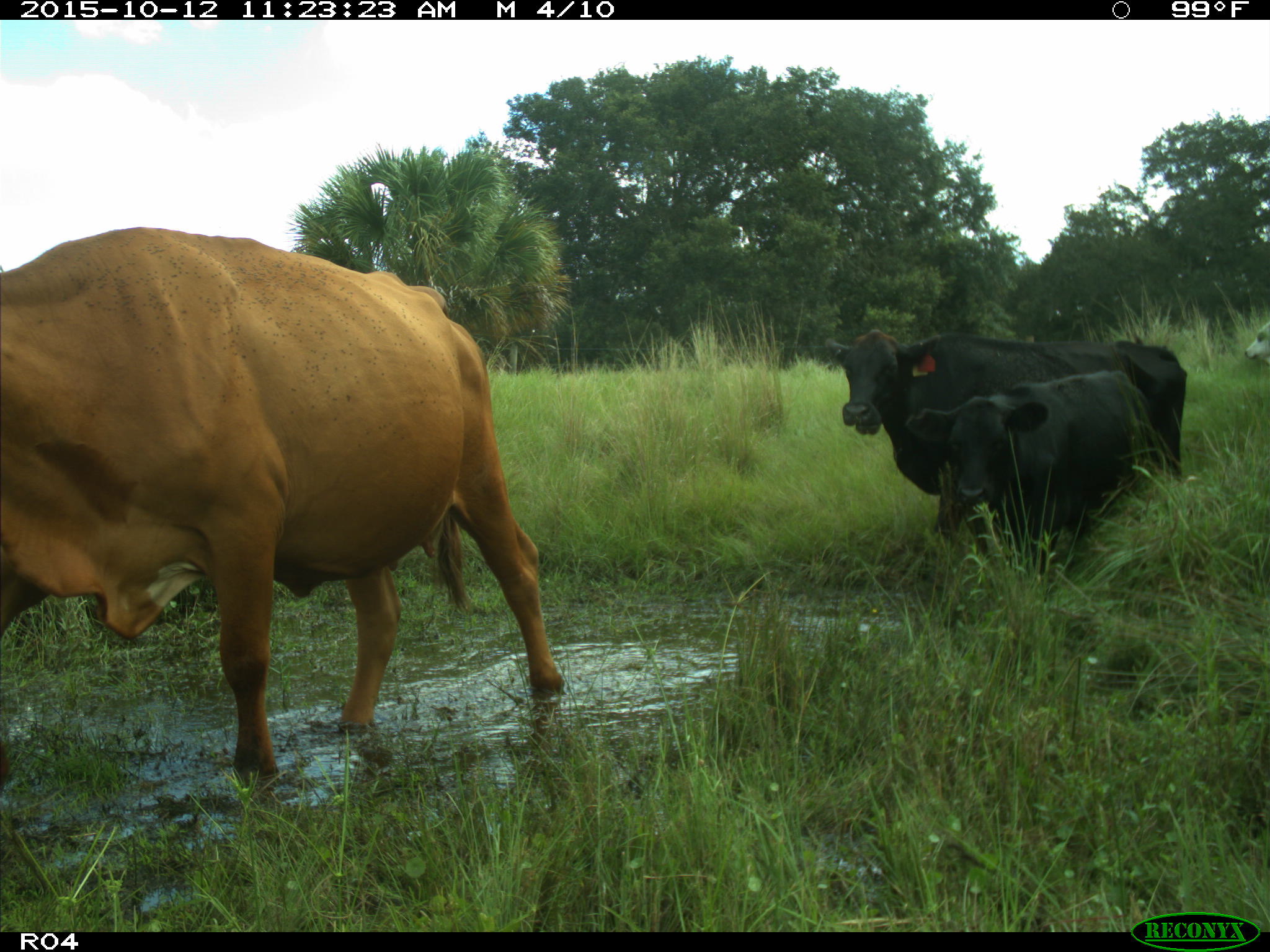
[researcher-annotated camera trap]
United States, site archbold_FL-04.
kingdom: Animalia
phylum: Chordata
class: Mammalia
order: Artiodactyla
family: Bovidae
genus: Bos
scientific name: Bos taurus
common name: domestic cow